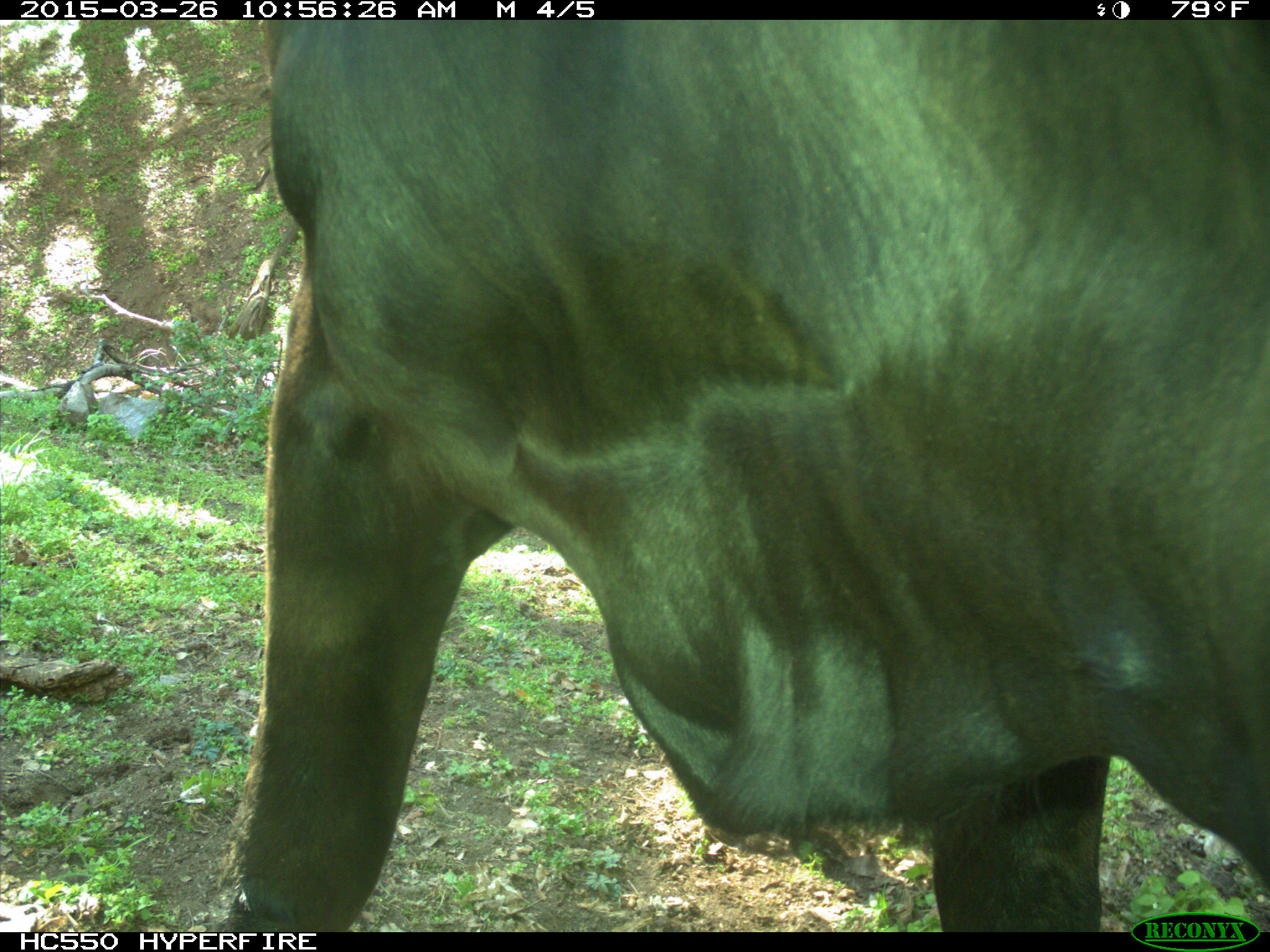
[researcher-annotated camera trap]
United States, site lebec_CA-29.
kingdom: Animalia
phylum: Chordata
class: Mammalia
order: Artiodactyla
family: Bovidae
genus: Bos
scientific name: Bos taurus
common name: domestic cow